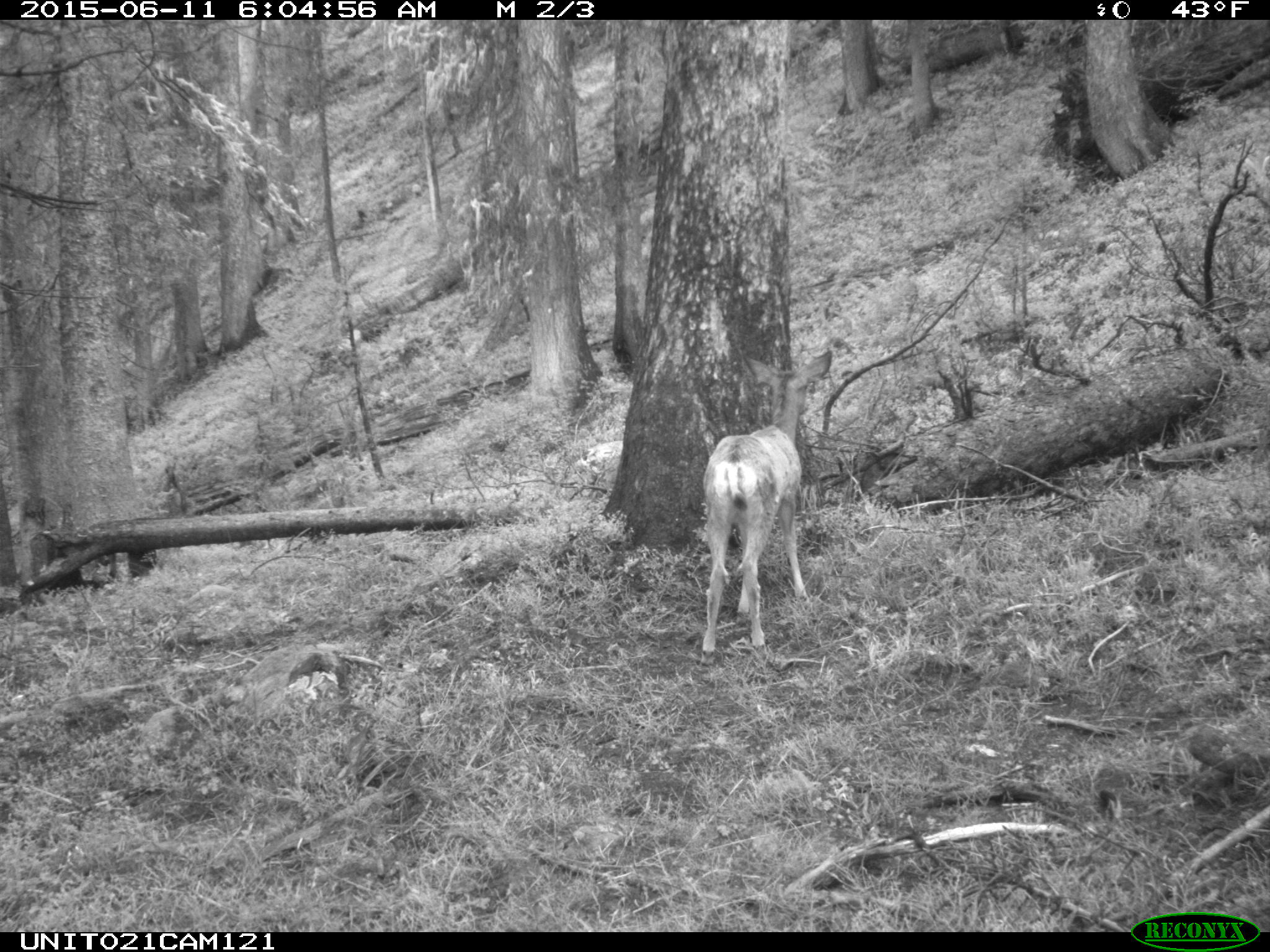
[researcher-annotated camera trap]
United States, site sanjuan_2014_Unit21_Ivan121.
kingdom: Animalia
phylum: Chordata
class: Mammalia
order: Artiodactyla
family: Cervidae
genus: Odocoileus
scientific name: Odocoileus hemionus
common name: mule deer